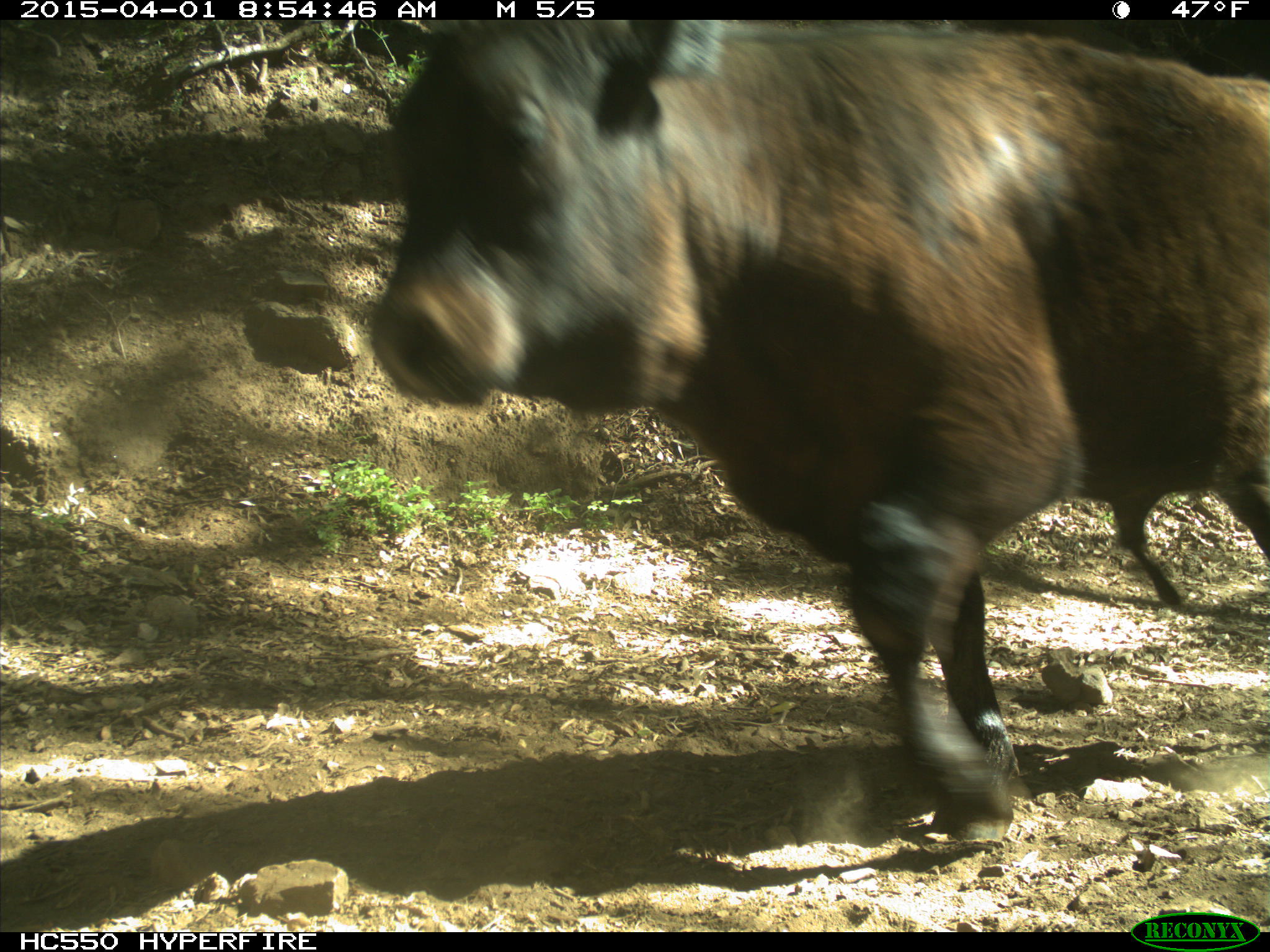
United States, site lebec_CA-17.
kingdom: Animalia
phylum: Chordata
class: Mammalia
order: Artiodactyla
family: Bovidae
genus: Bos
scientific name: Bos taurus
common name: domestic cow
Bos taurus (domestic cow).